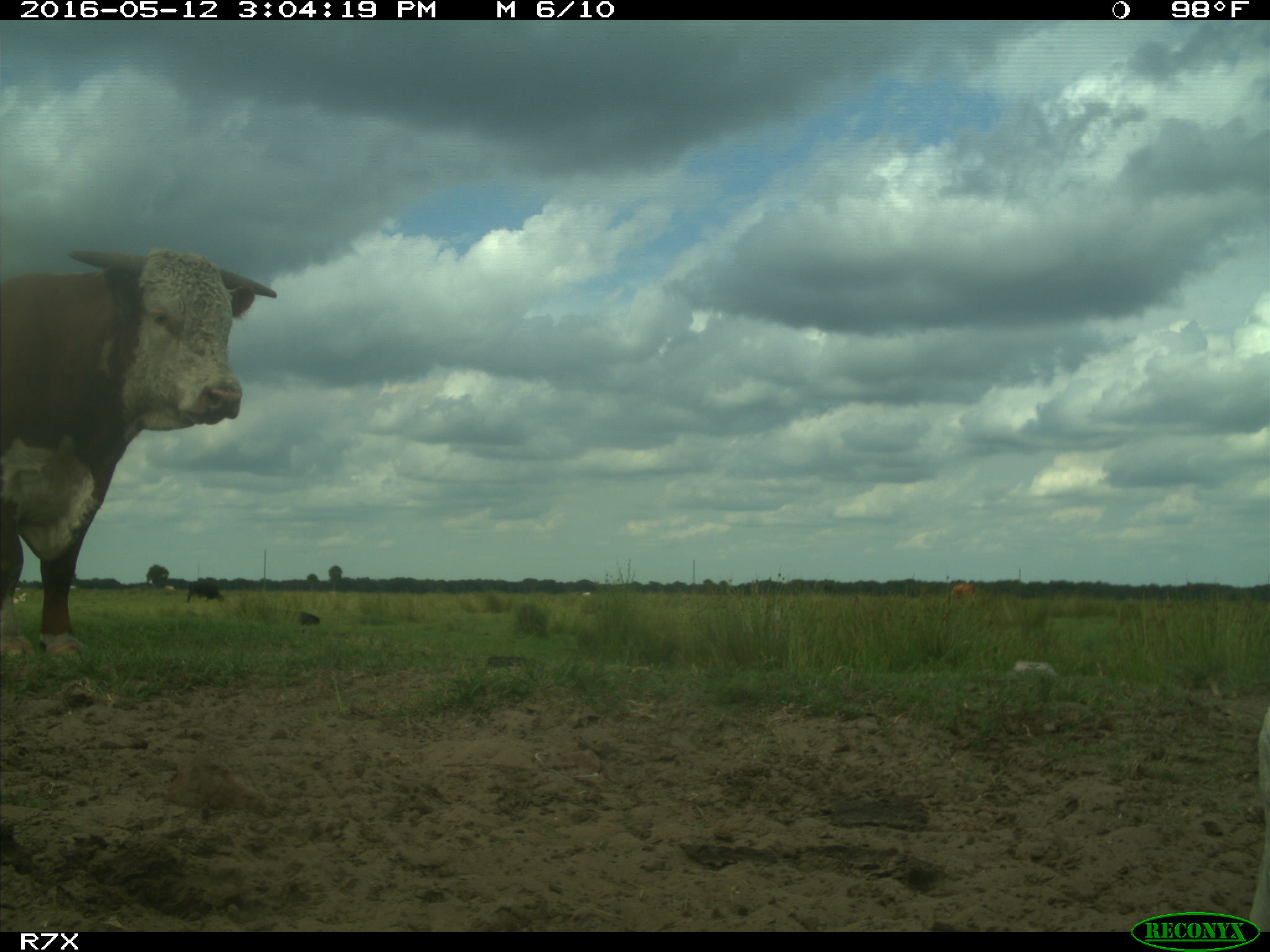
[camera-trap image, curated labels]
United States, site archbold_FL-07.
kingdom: Animalia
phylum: Chordata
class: Mammalia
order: Artiodactyla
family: Bovidae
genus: Bos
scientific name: Bos taurus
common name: domestic cow